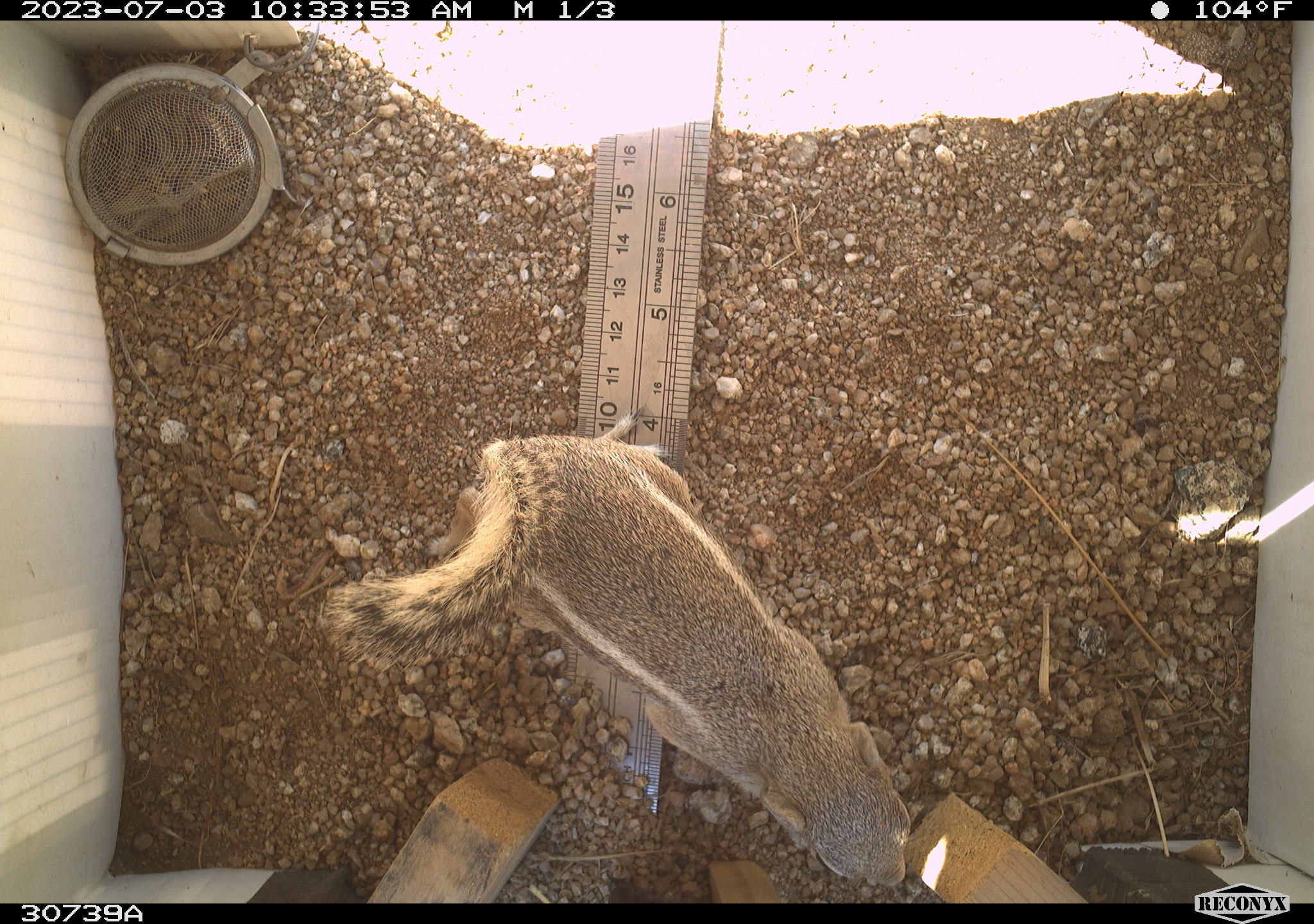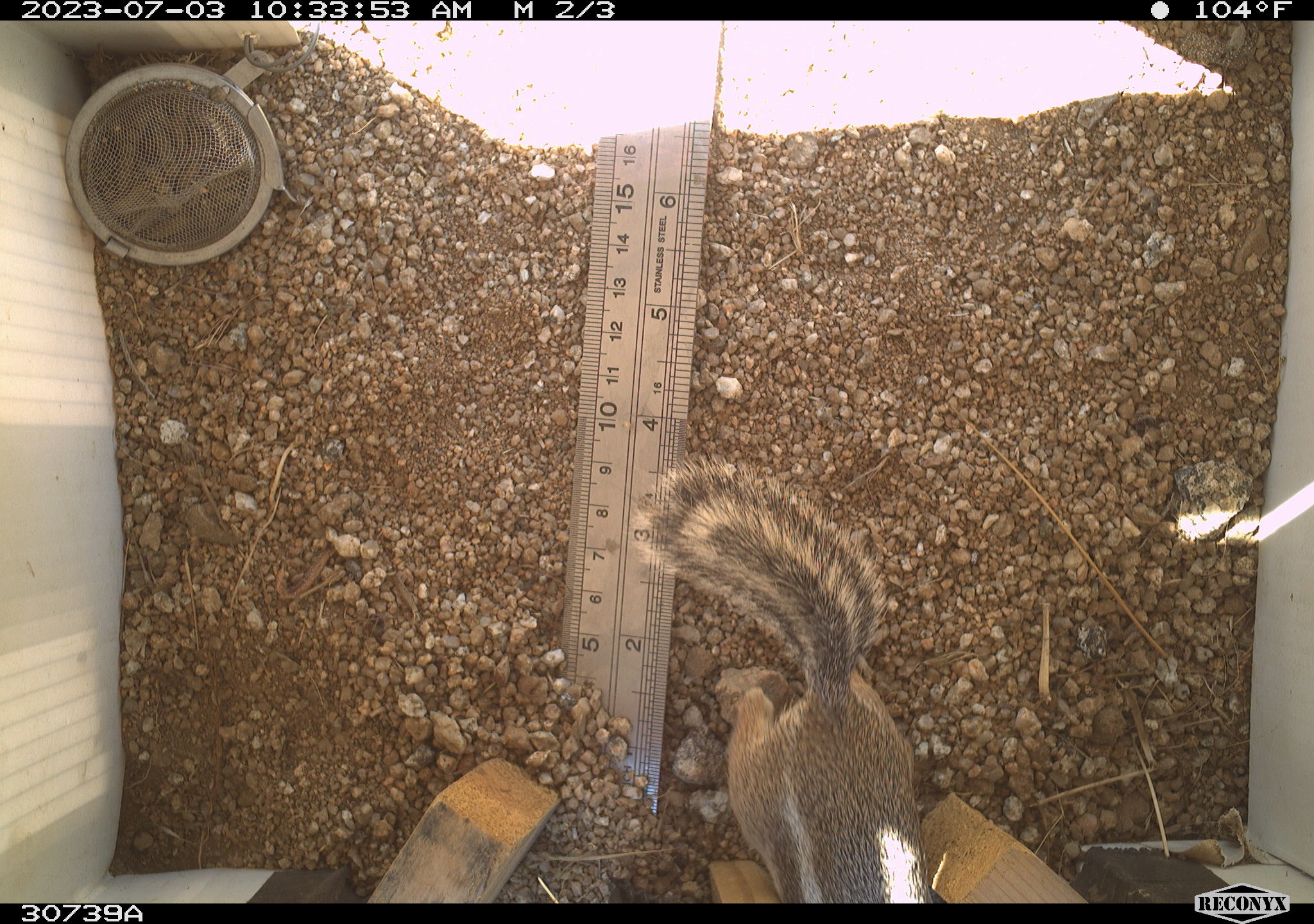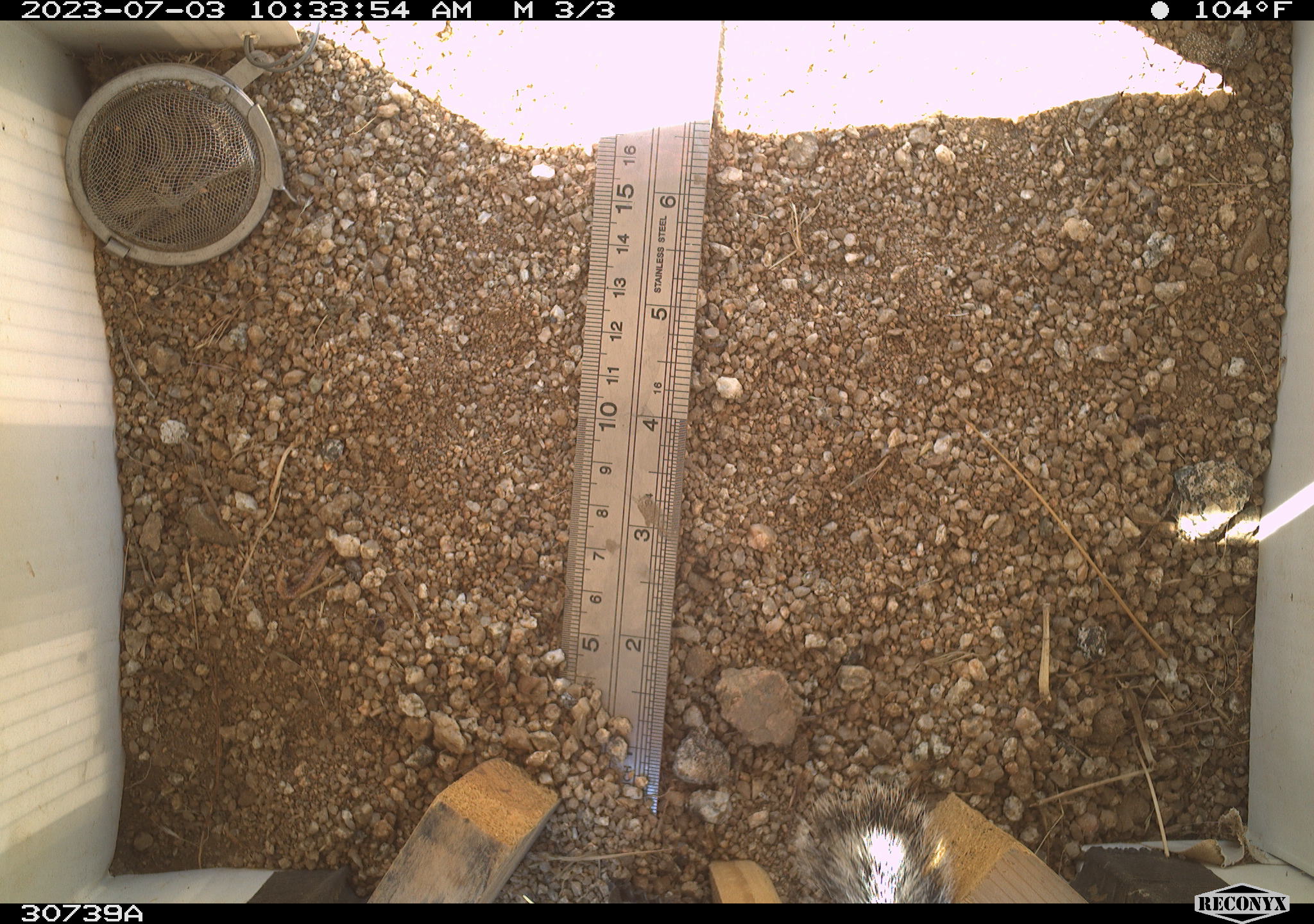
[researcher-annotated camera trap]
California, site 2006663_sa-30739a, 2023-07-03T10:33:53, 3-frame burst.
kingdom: Animalia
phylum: Chordata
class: Mammalia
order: Rodentia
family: Sciuridae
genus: Ammospermophilus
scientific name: Ammospermophilus leucurus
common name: white-tailed antelope squirrel